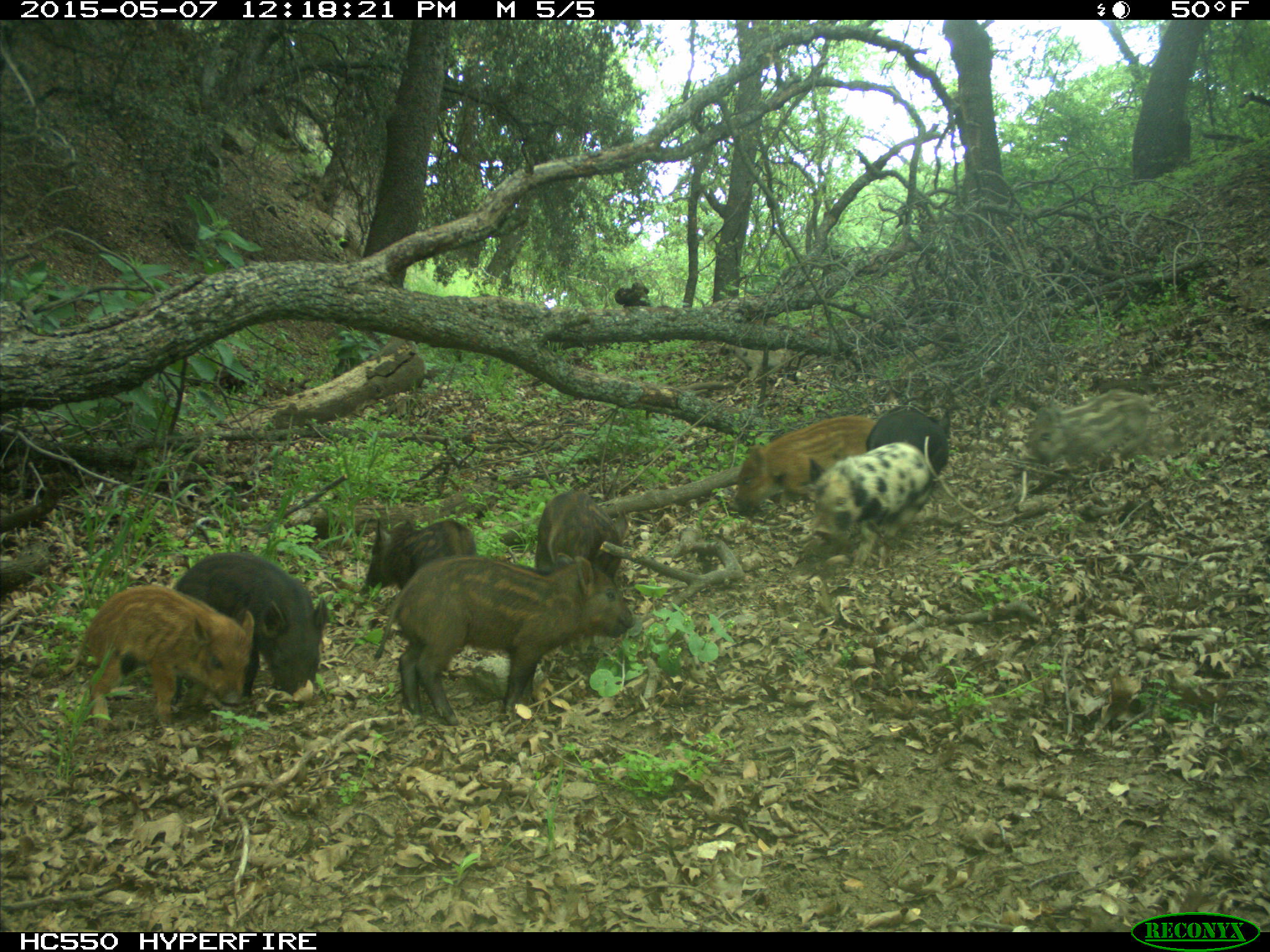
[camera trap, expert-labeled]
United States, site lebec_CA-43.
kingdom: Animalia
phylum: Chordata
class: Mammalia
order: Artiodactyla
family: Suidae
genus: Sus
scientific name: Sus scrofa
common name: wild boar